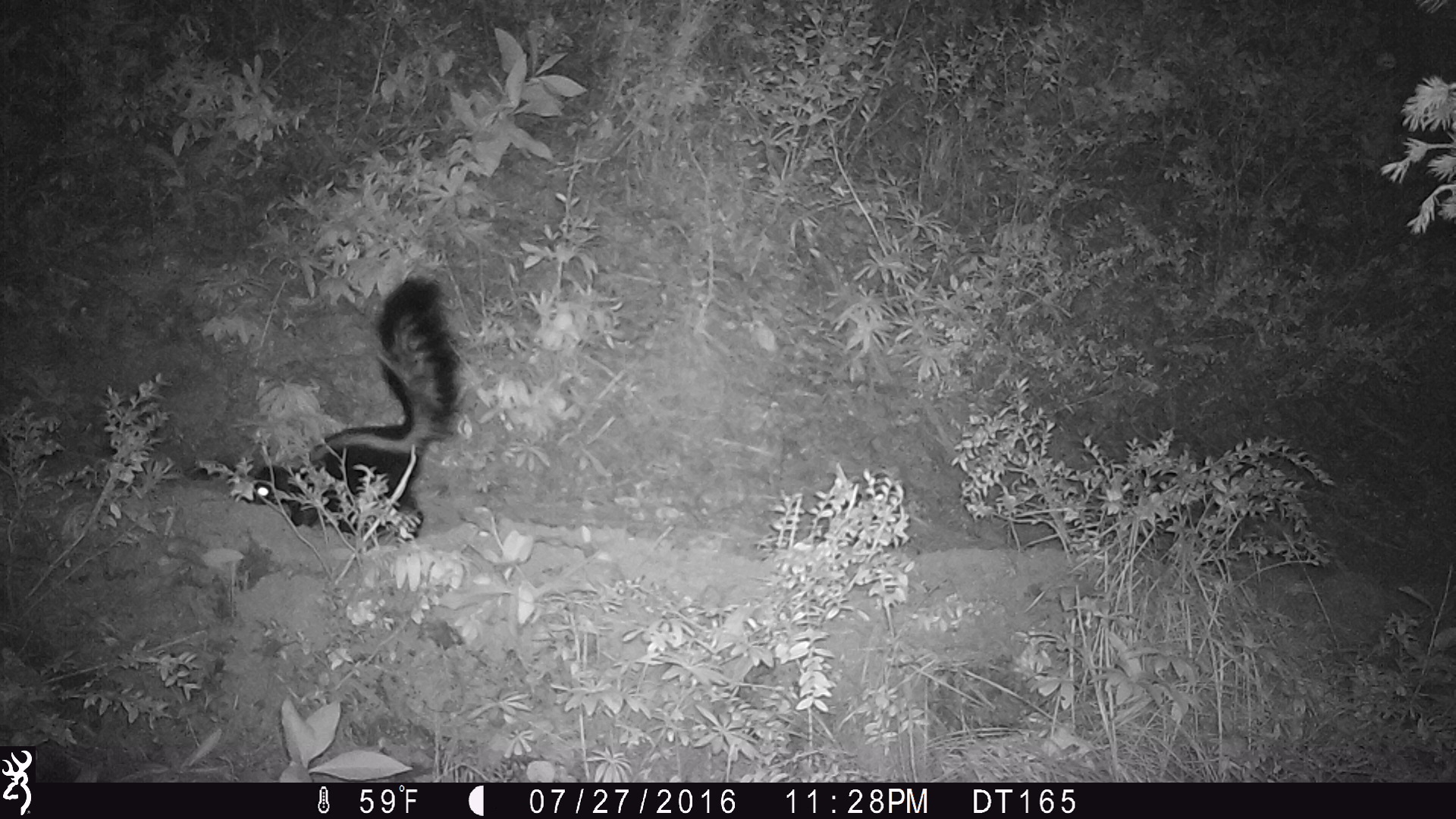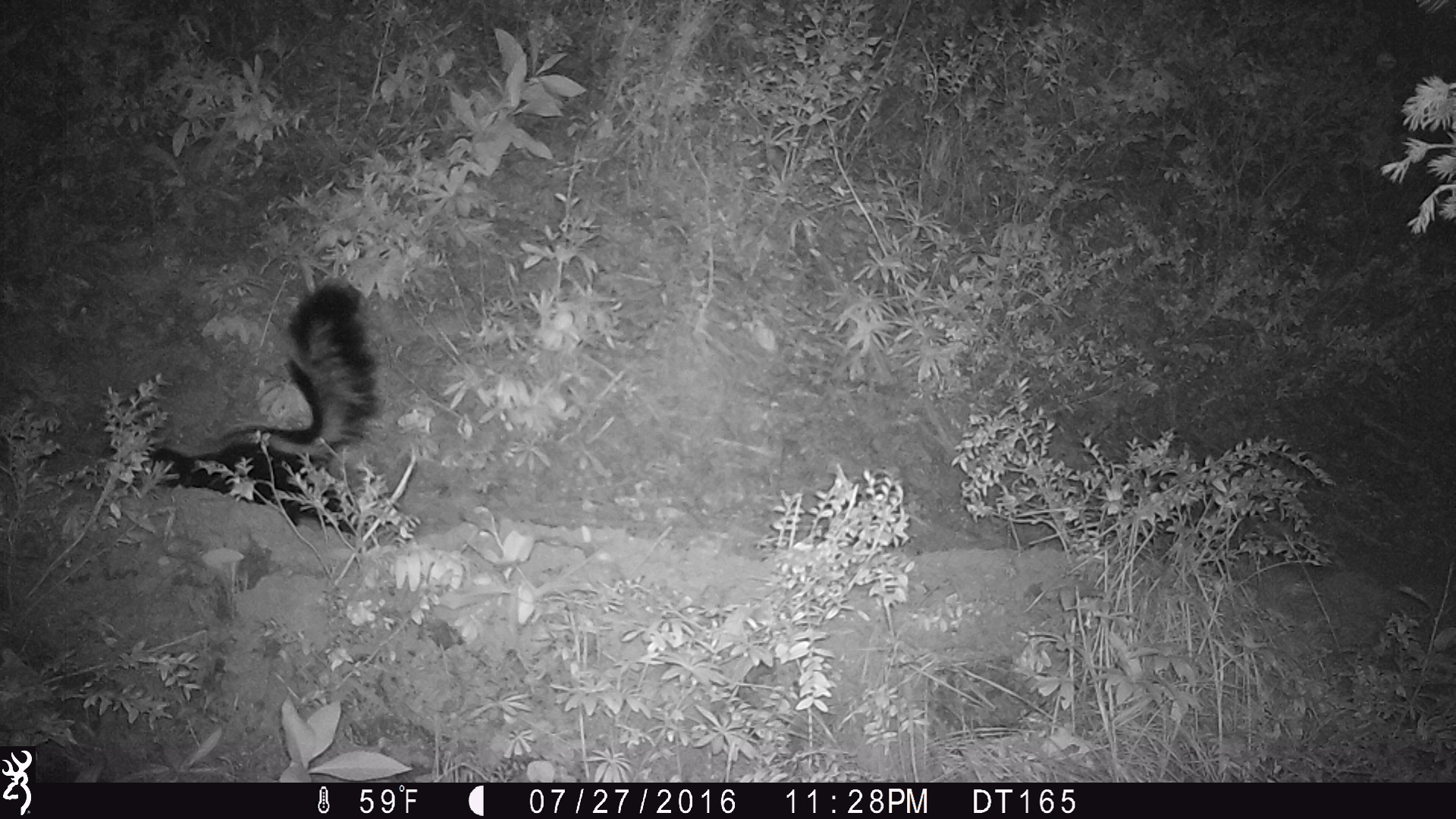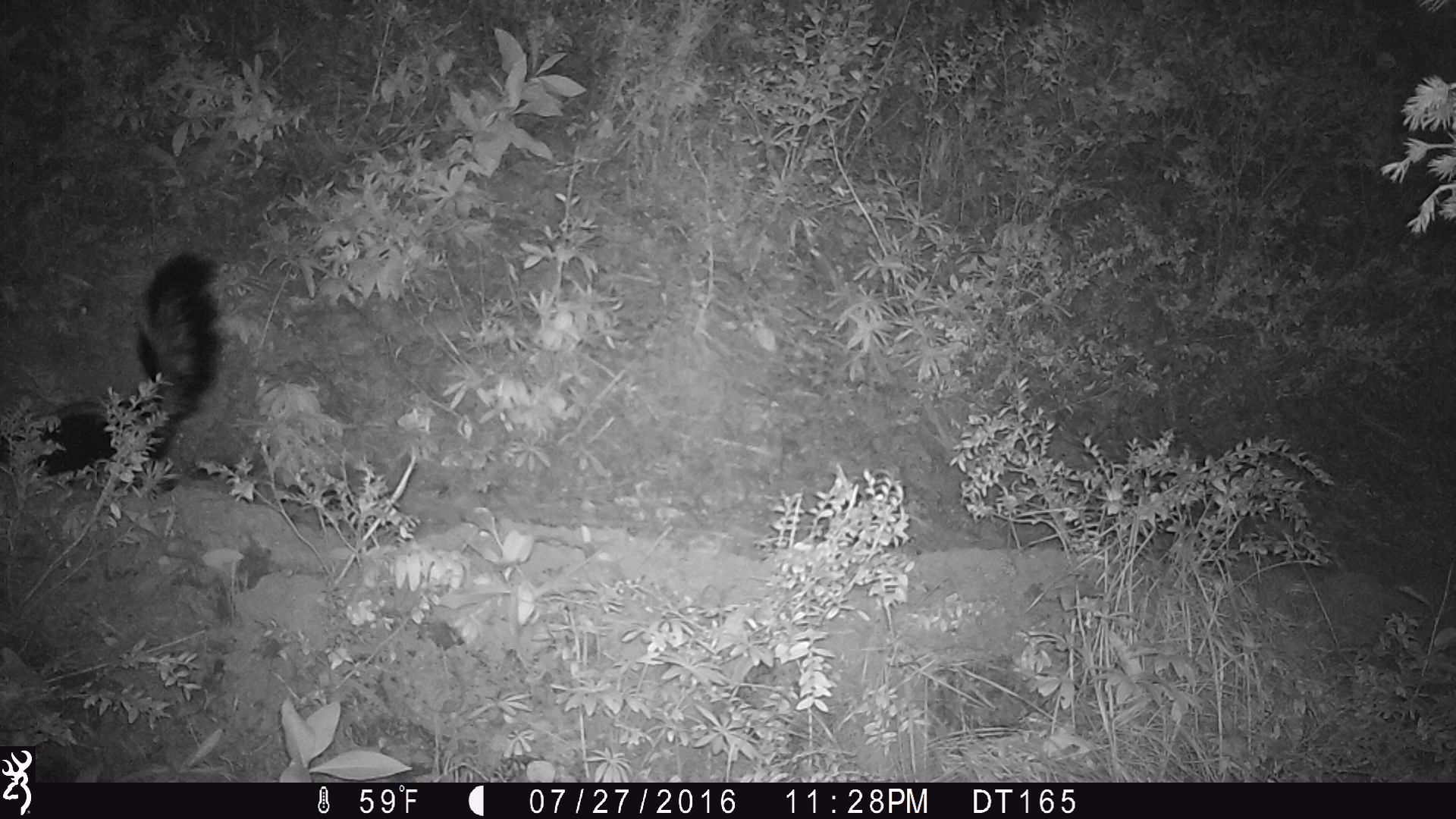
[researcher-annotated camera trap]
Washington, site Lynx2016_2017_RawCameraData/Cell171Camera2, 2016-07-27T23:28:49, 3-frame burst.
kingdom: Animalia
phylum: Chordata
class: Mammalia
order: Carnivora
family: Mephitidae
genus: Mephitis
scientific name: Mephitis mephitis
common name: striped skunk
Mephitis mephitis (striped skunk). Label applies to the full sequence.